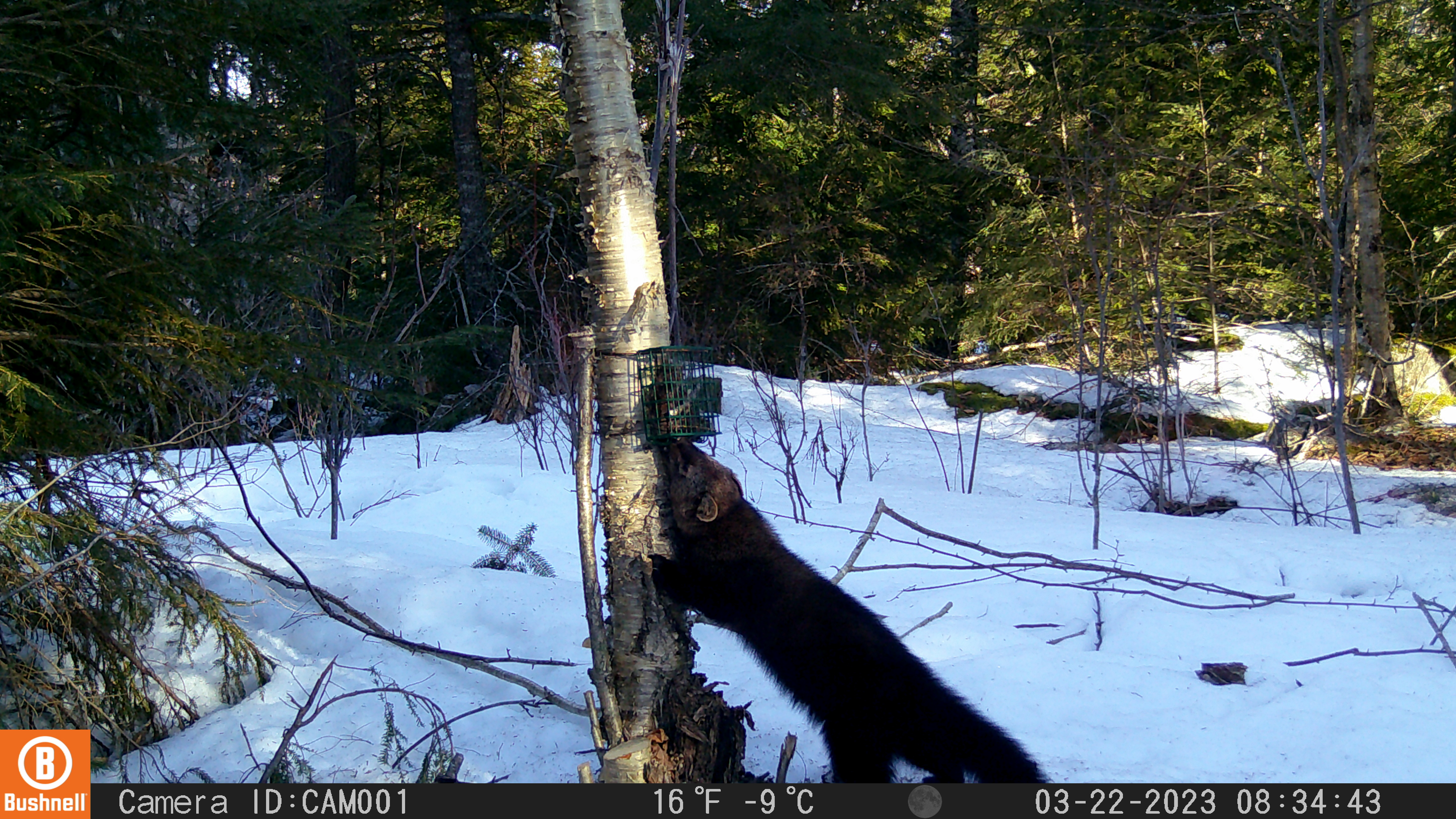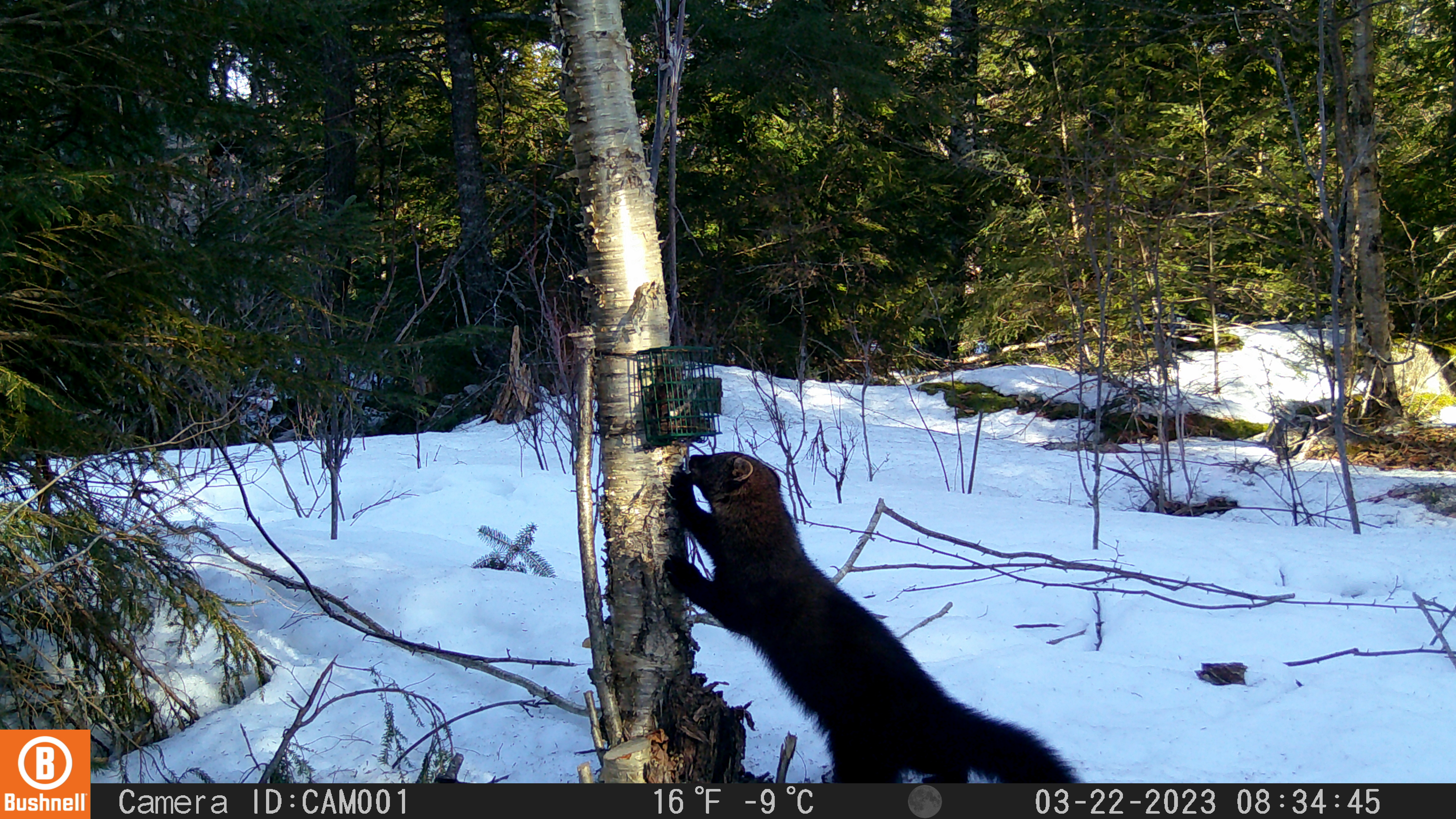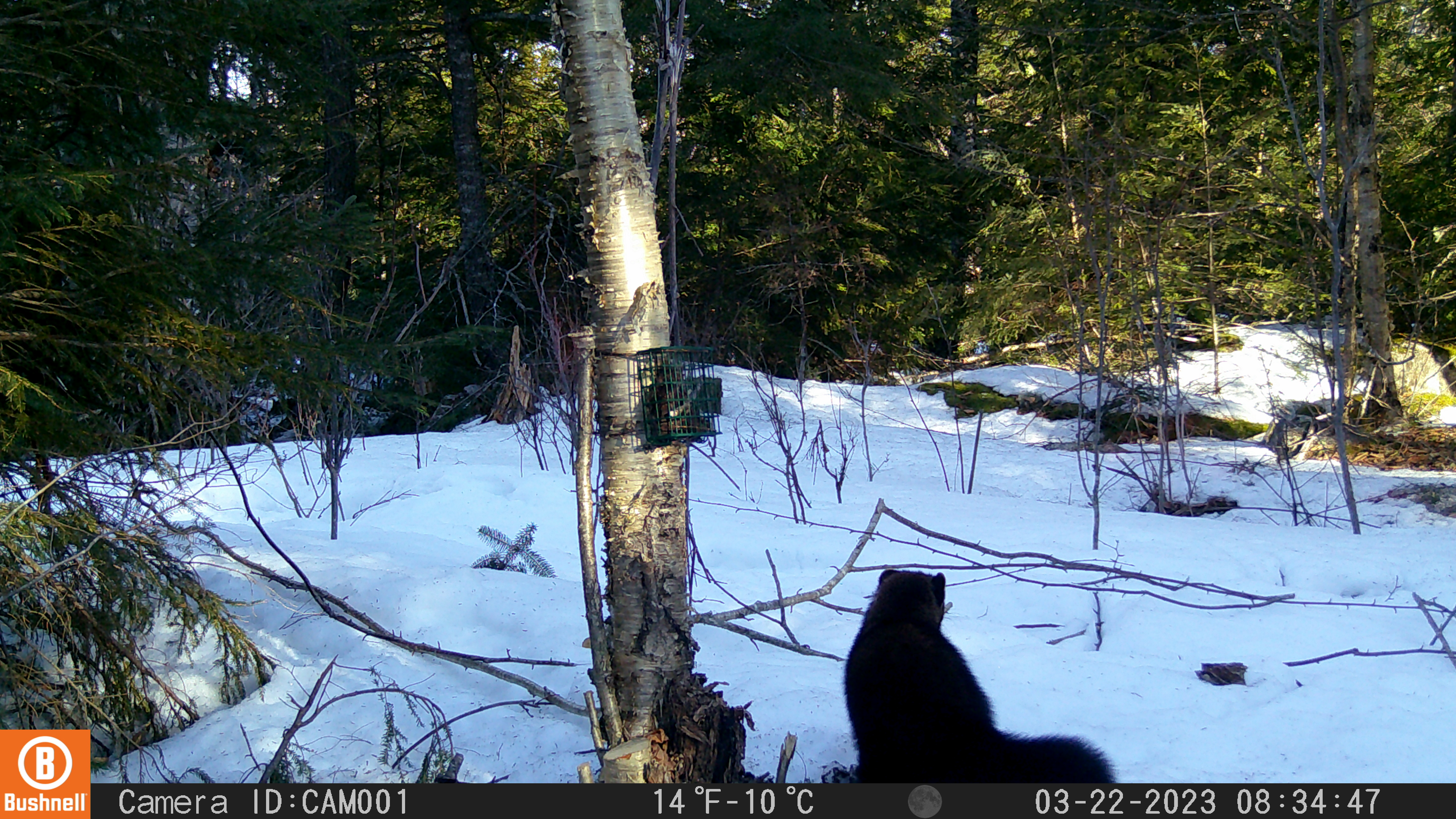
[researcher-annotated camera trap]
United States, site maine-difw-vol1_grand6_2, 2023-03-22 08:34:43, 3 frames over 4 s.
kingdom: Animalia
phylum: Chordata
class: Mammalia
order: Carnivora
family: Mustelidae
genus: Pekania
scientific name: Pekania pennanti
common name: fisher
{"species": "fisher (Pekania pennanti)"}